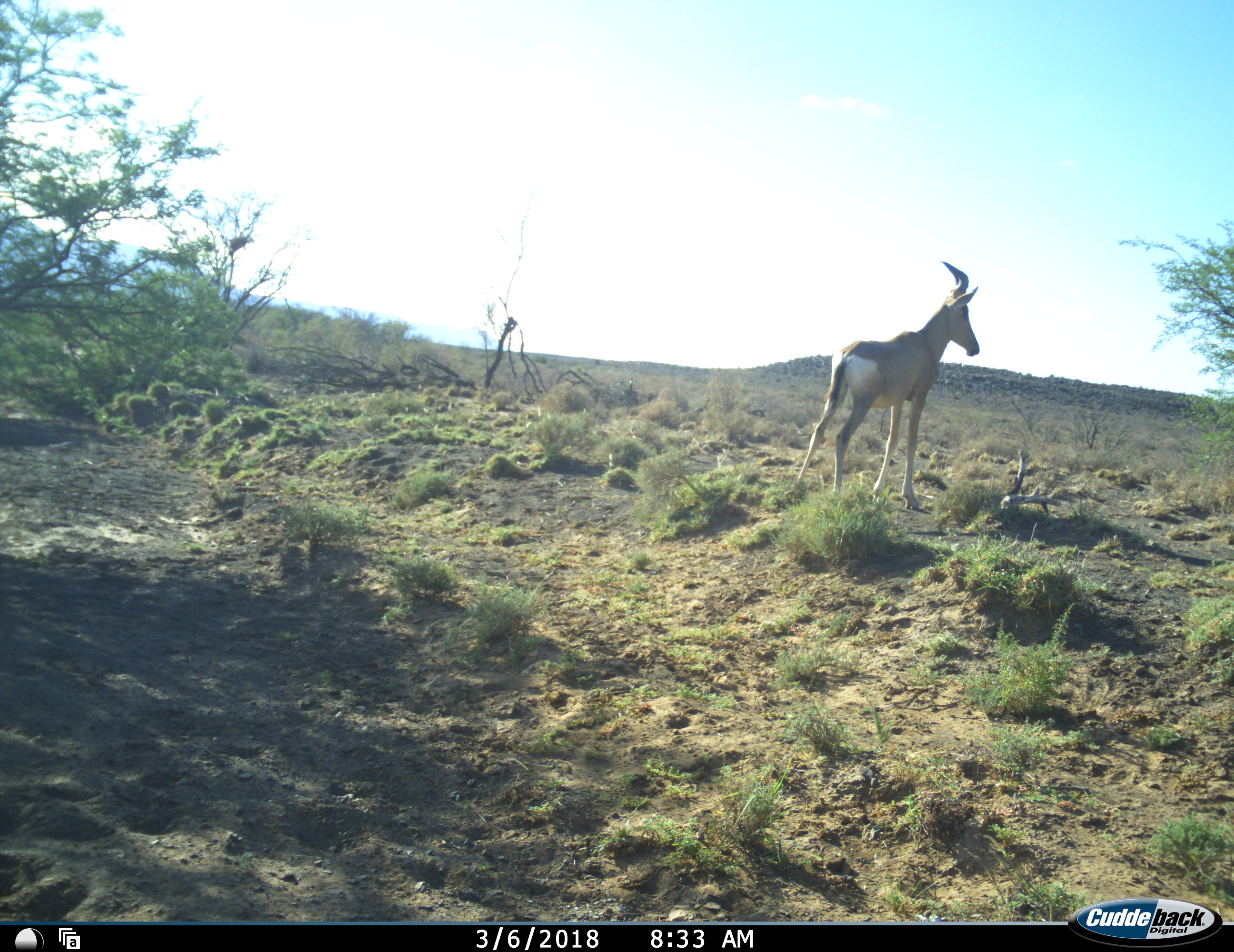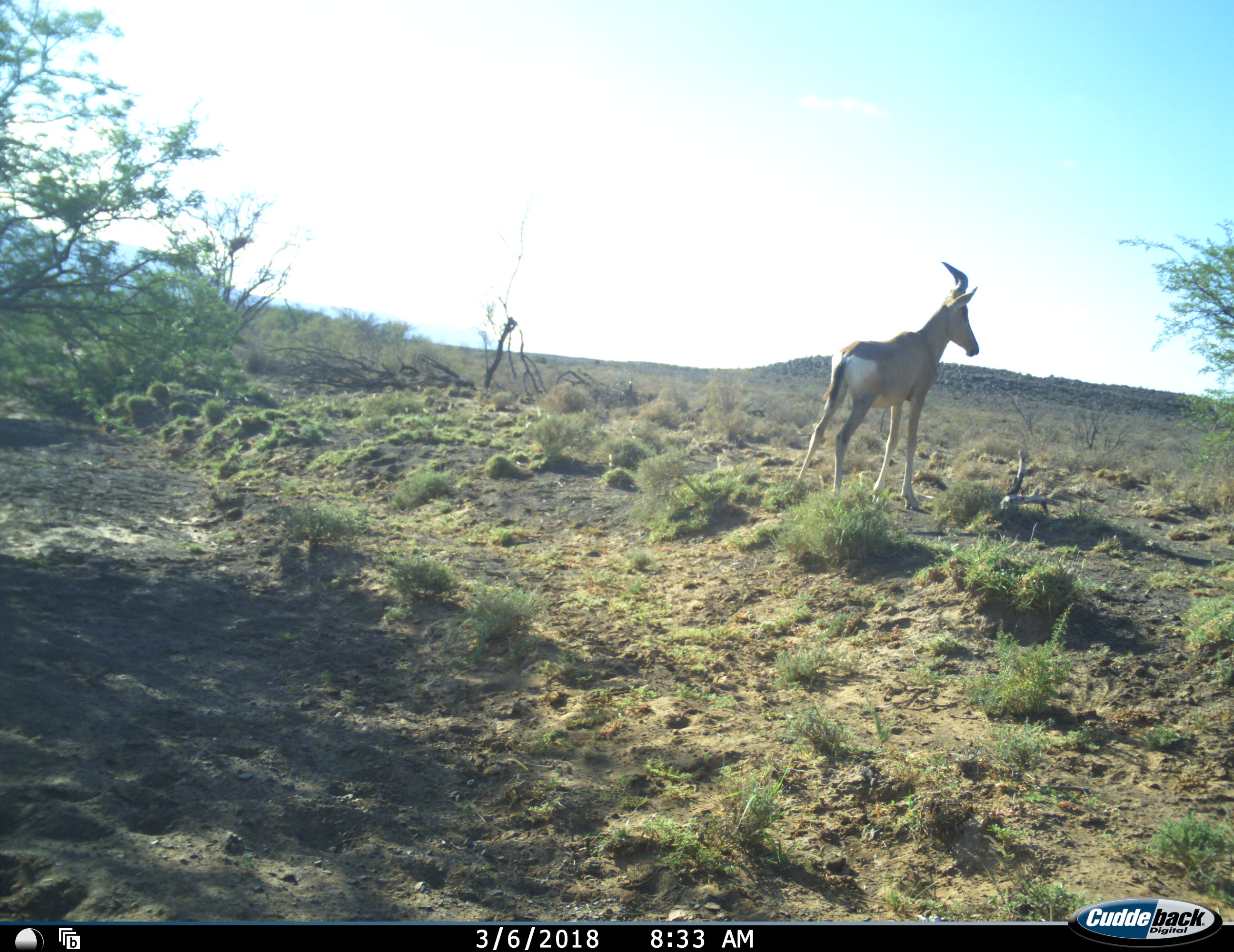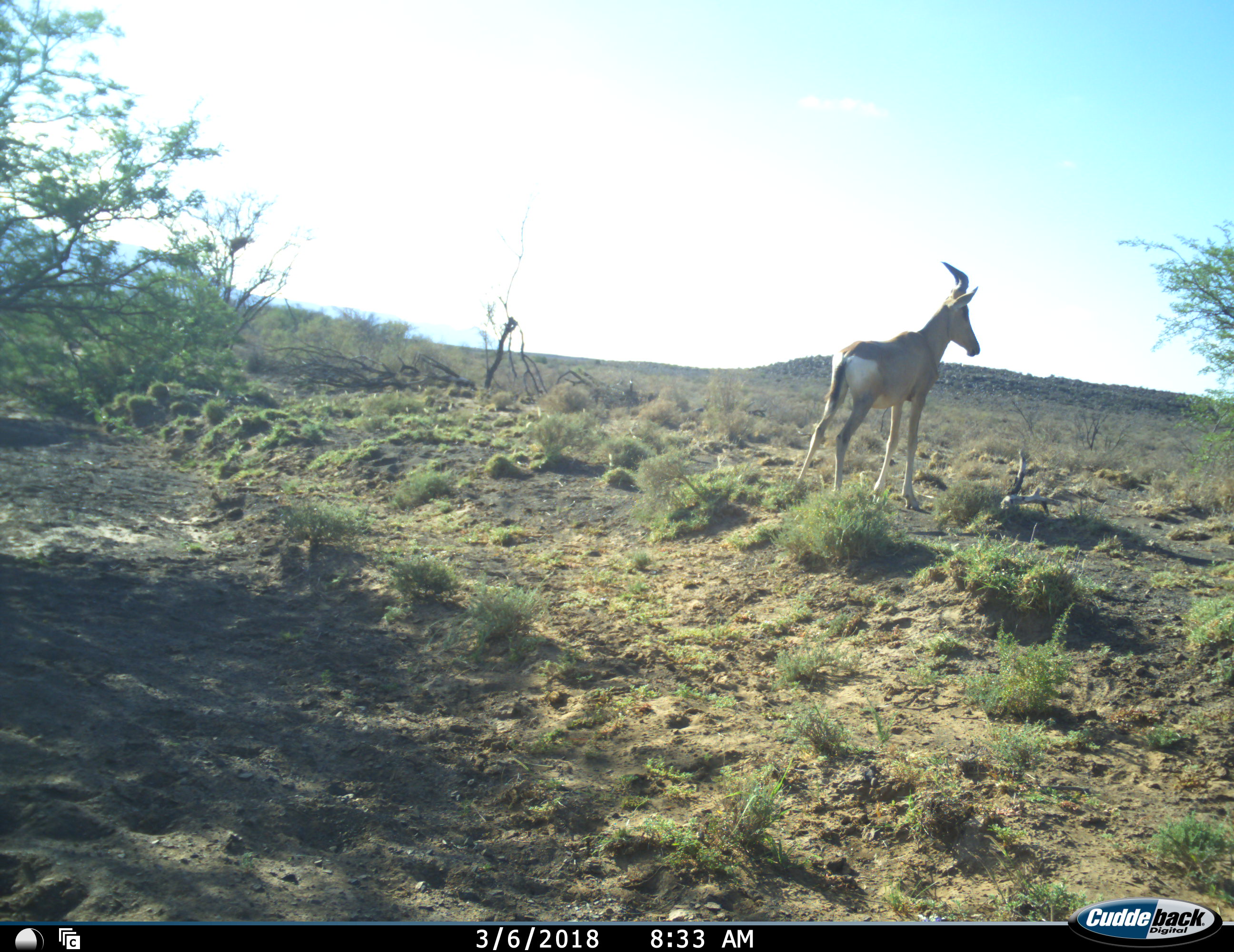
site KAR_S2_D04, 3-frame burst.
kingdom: Animalia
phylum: Chordata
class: Mammalia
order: Artiodactyla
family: Bovidae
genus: Alcelaphus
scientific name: Alcelaphus buselaphus caama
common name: red hartebeest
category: hartebeestred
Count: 1.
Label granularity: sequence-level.